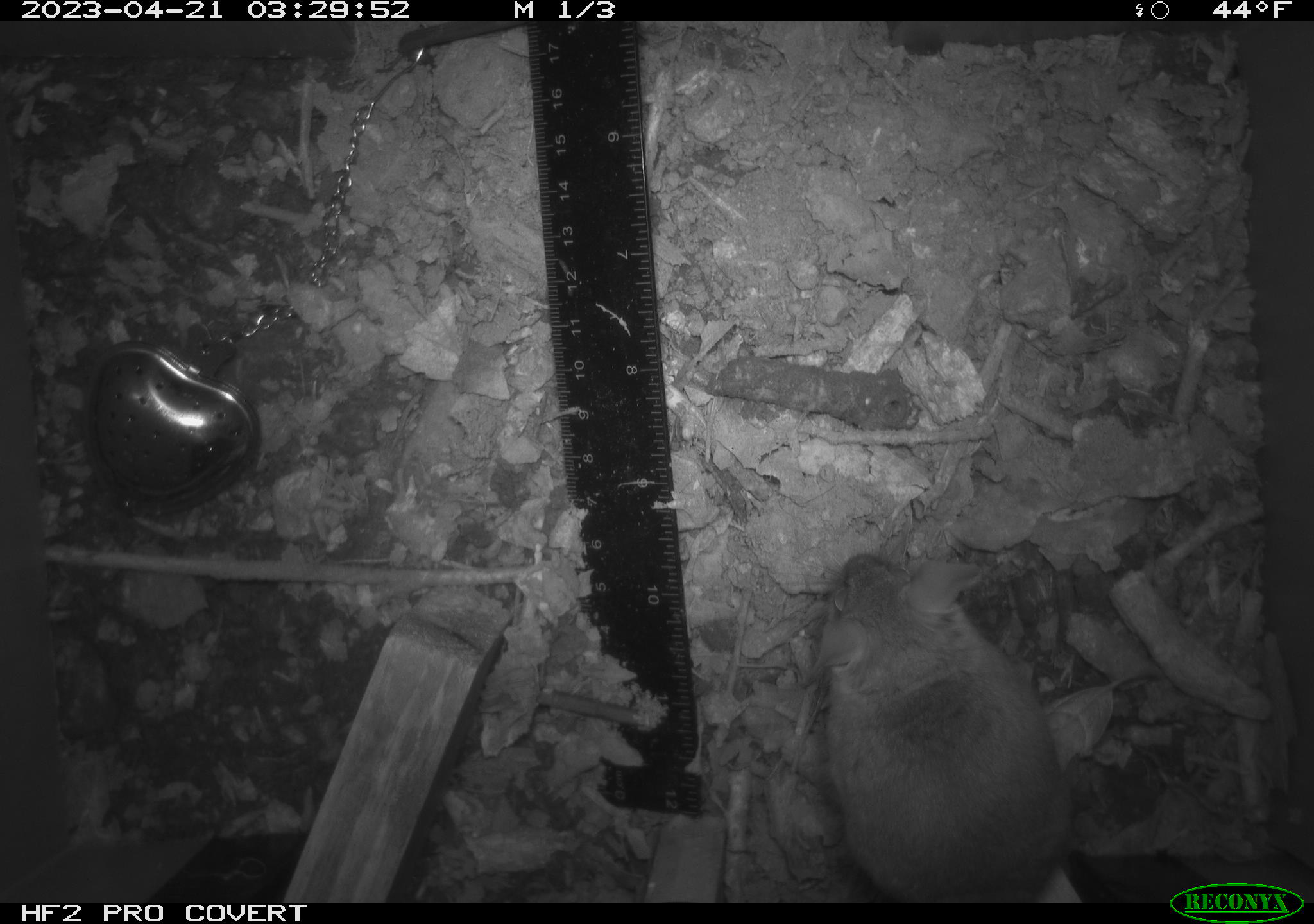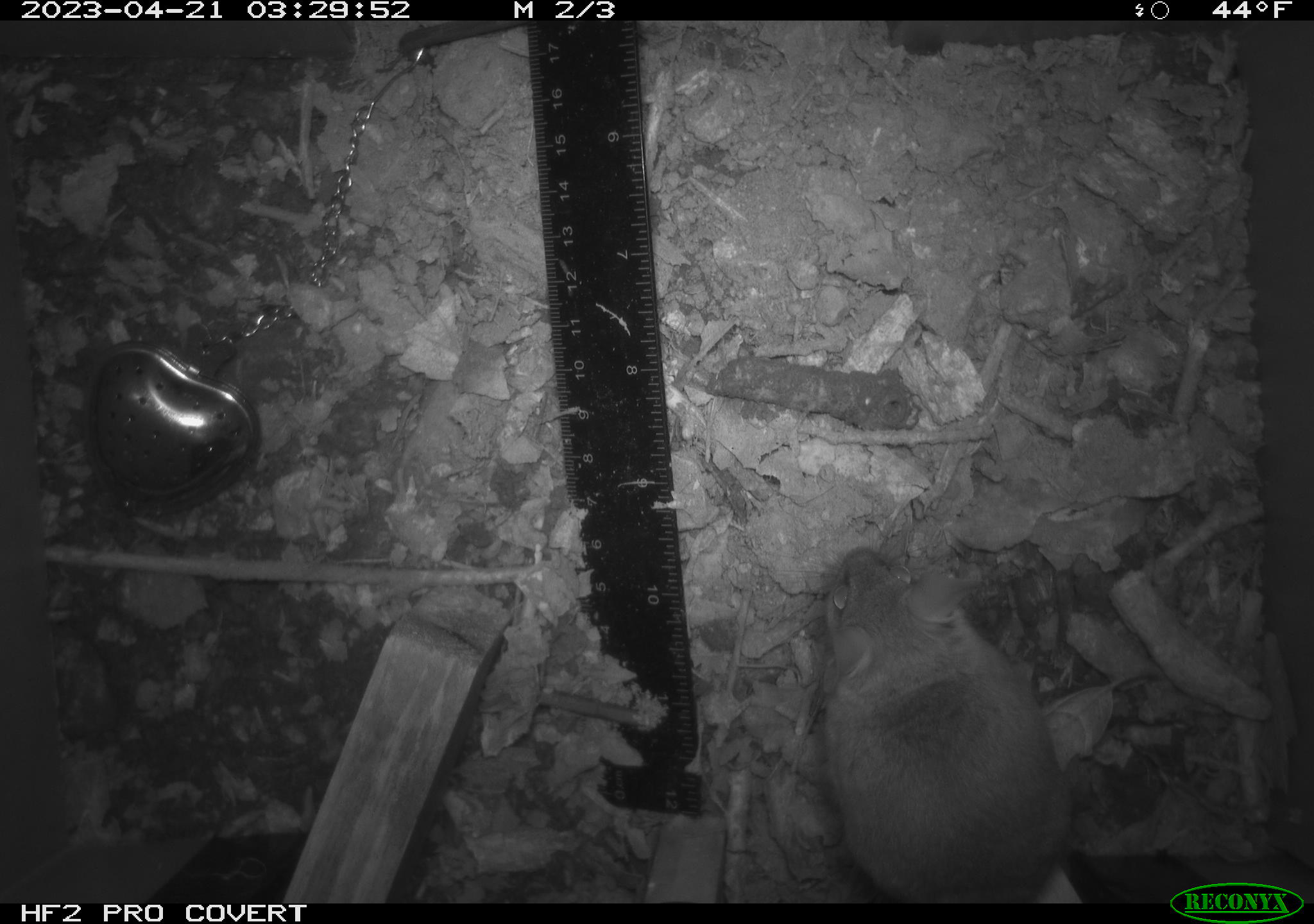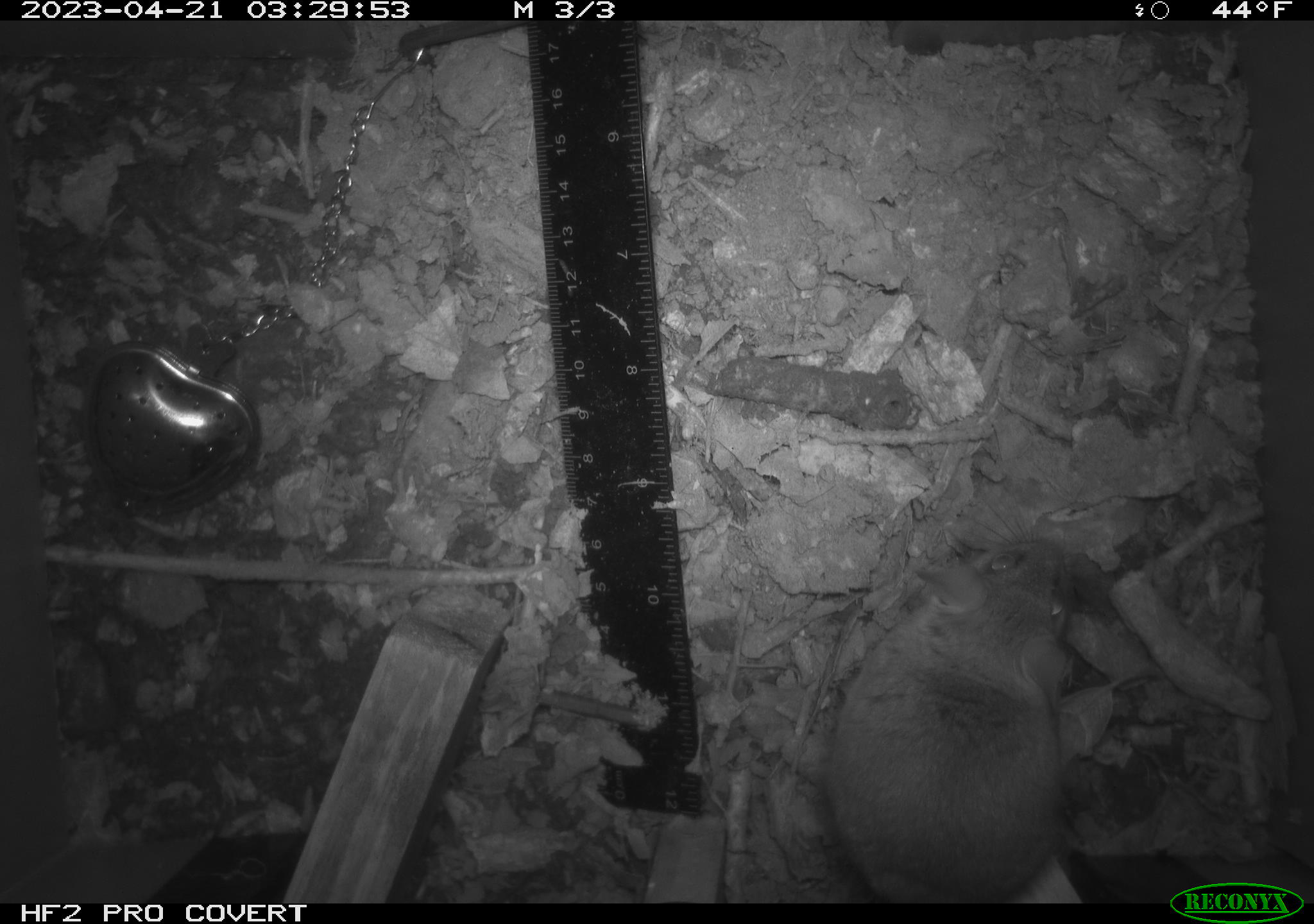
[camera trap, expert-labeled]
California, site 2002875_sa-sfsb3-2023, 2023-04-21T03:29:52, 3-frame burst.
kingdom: Animalia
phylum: Chordata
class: Mammalia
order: Rodentia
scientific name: Rodentia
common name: mouse species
Mouse species (Rodentia).